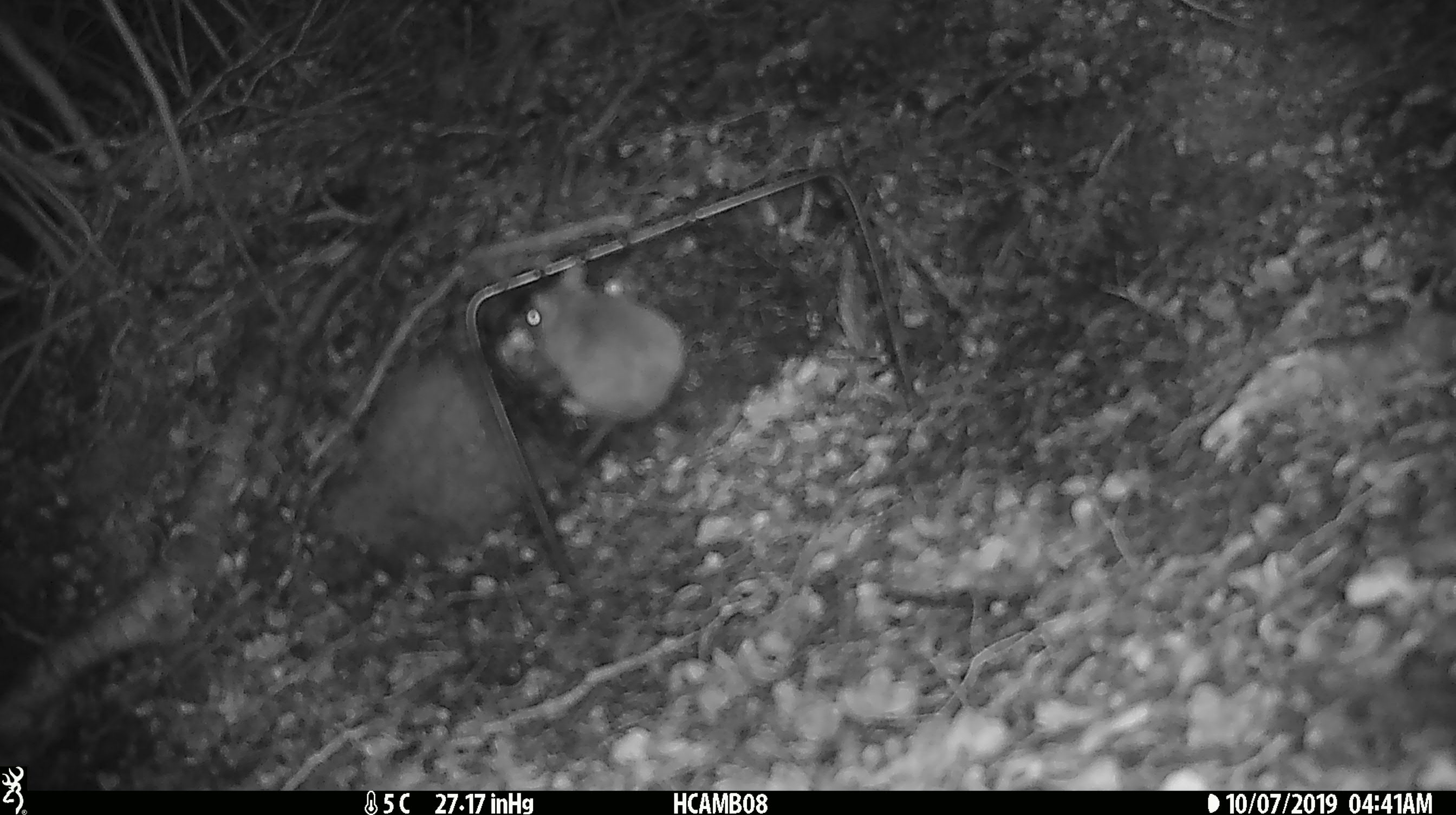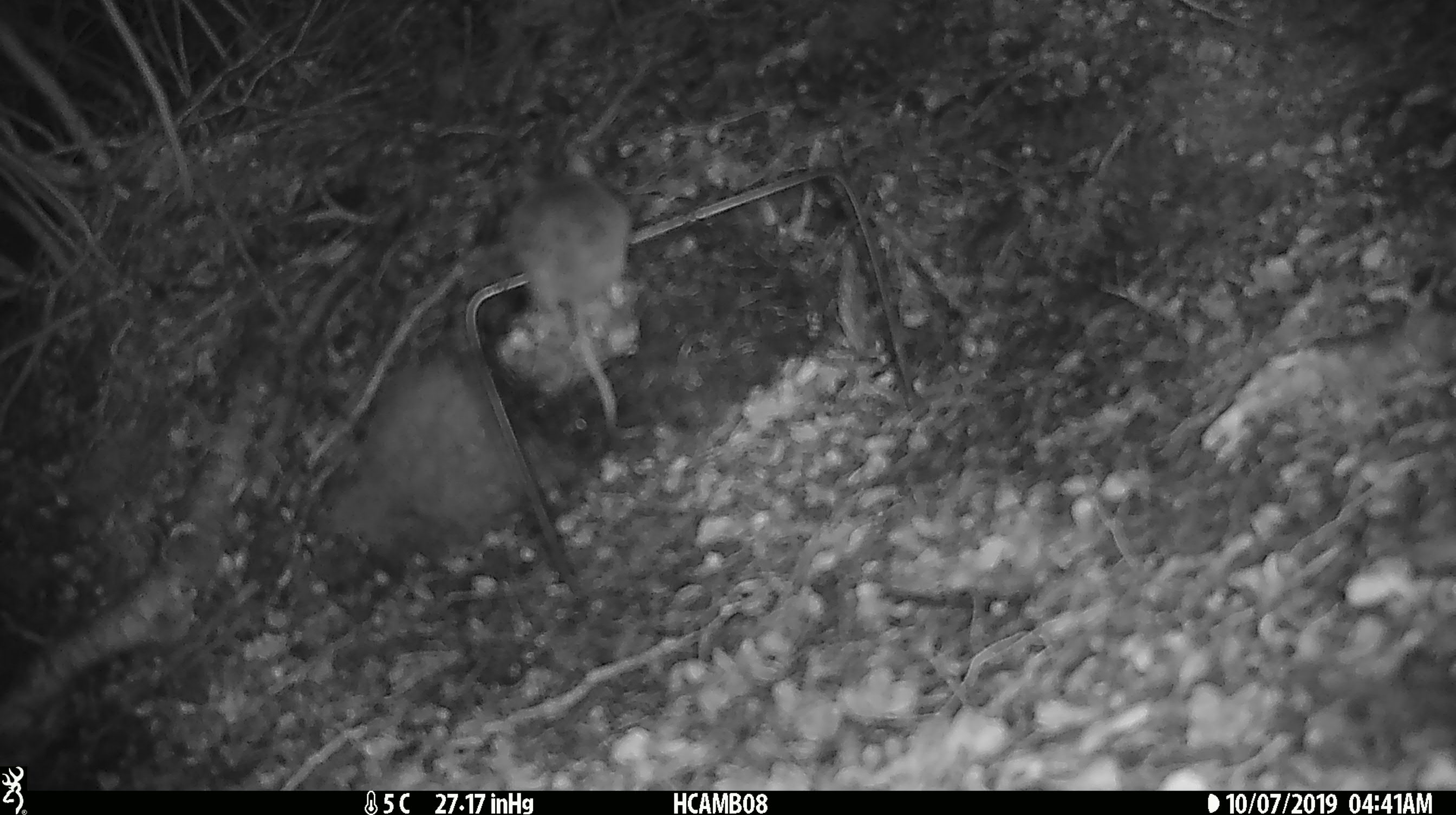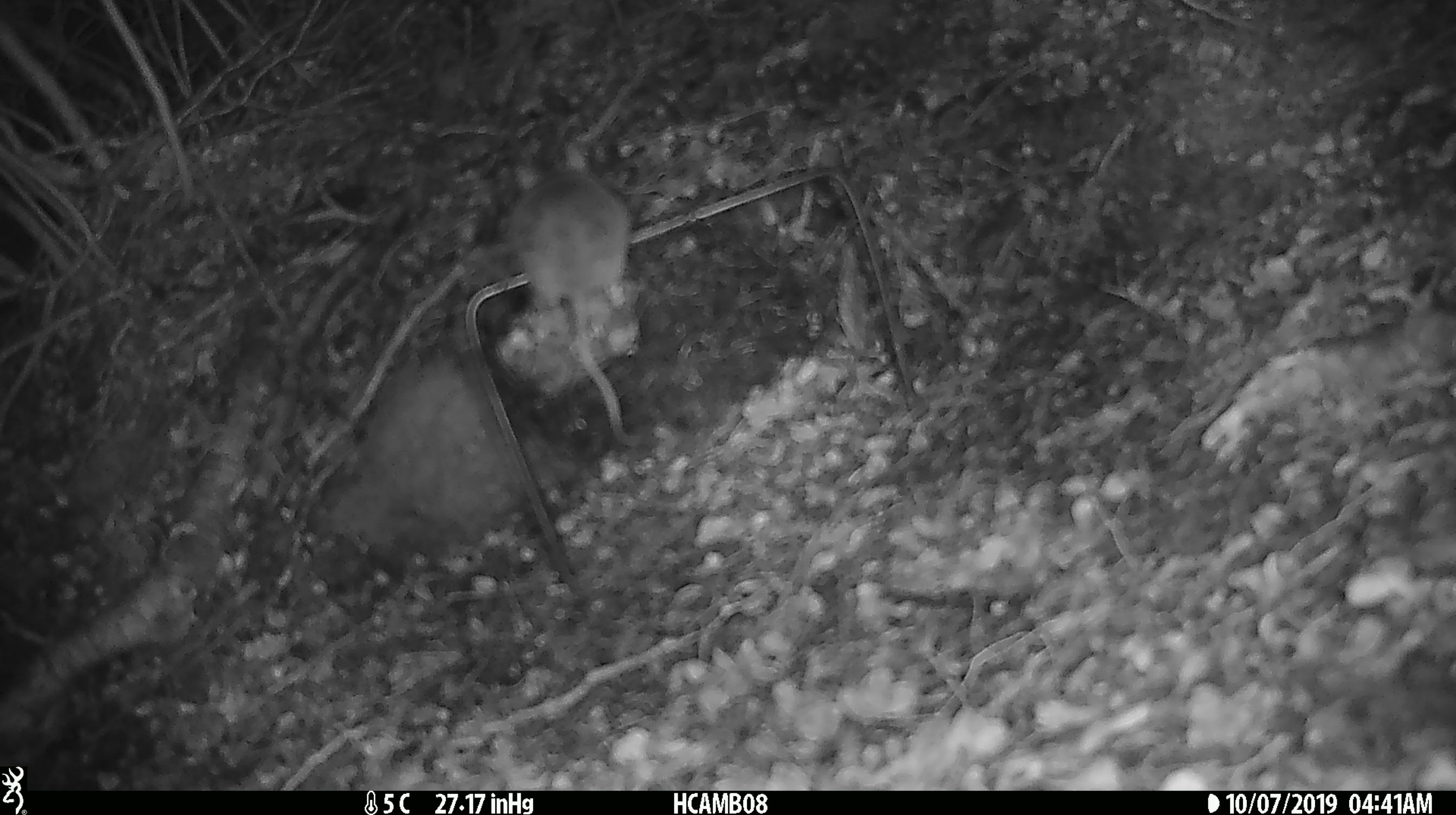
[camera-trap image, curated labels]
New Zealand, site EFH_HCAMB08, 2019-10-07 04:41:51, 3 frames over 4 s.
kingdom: Animalia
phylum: Chordata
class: Mammalia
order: Rodentia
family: Muridae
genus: Mus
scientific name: Mus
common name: mouse